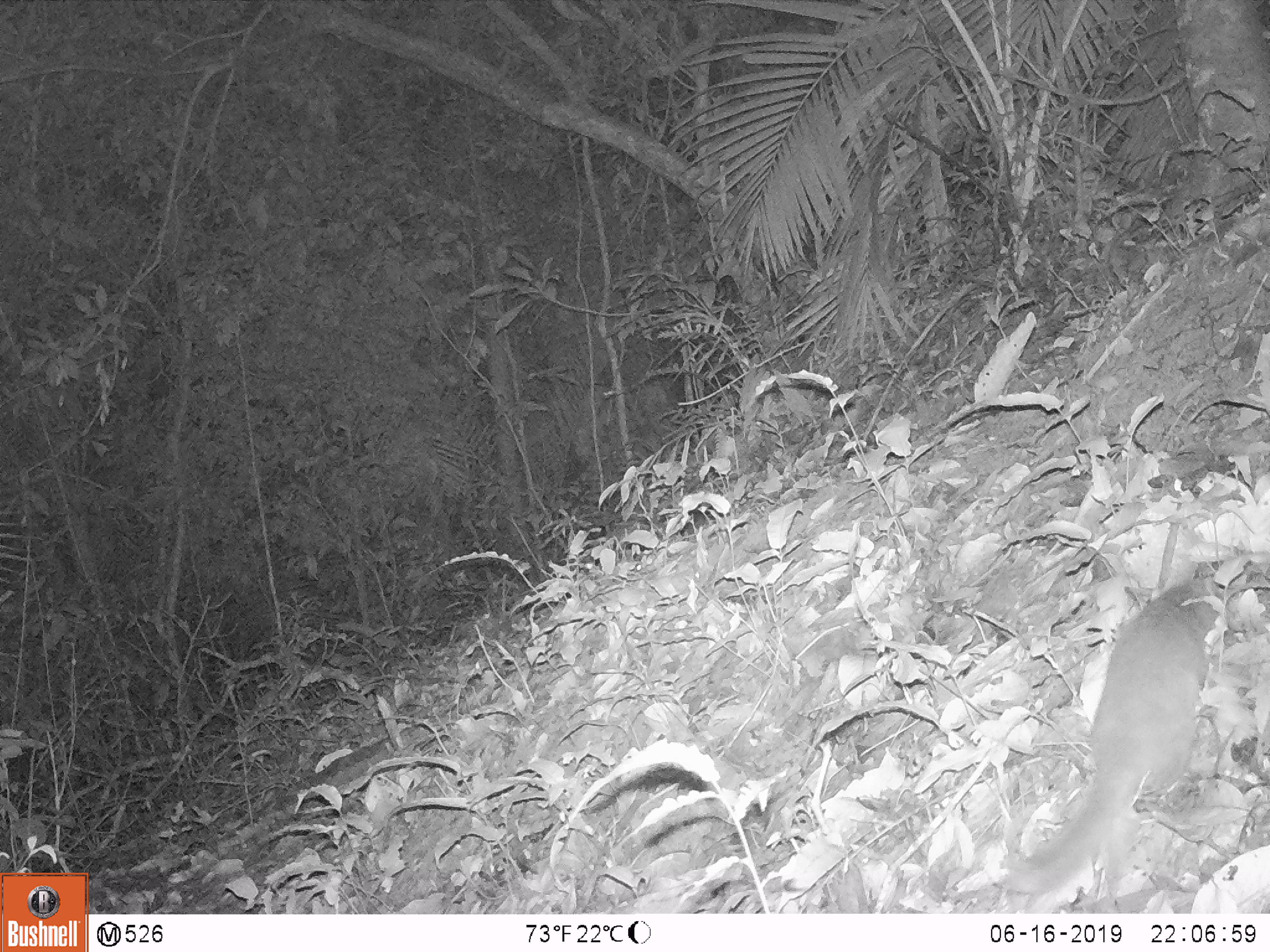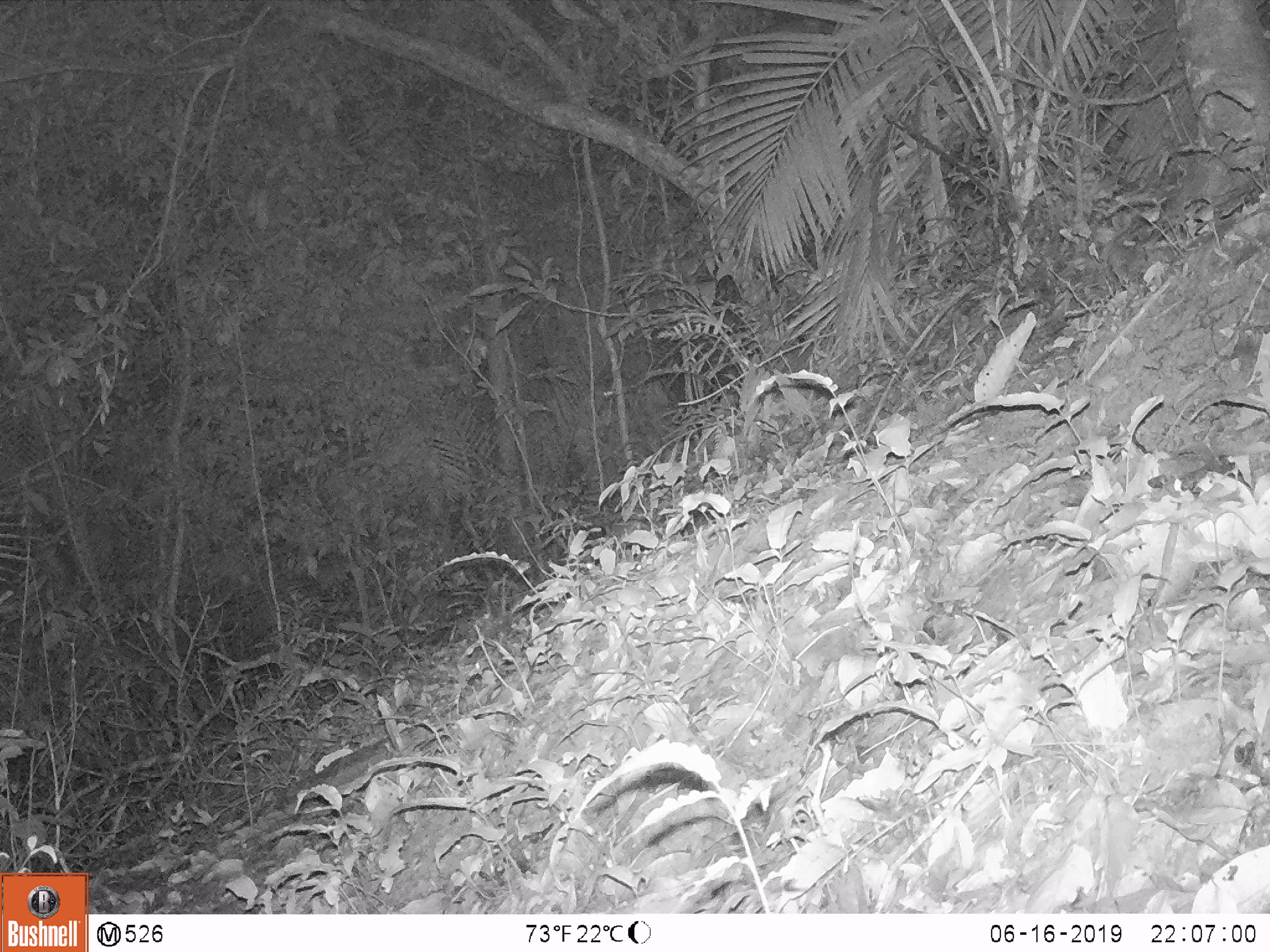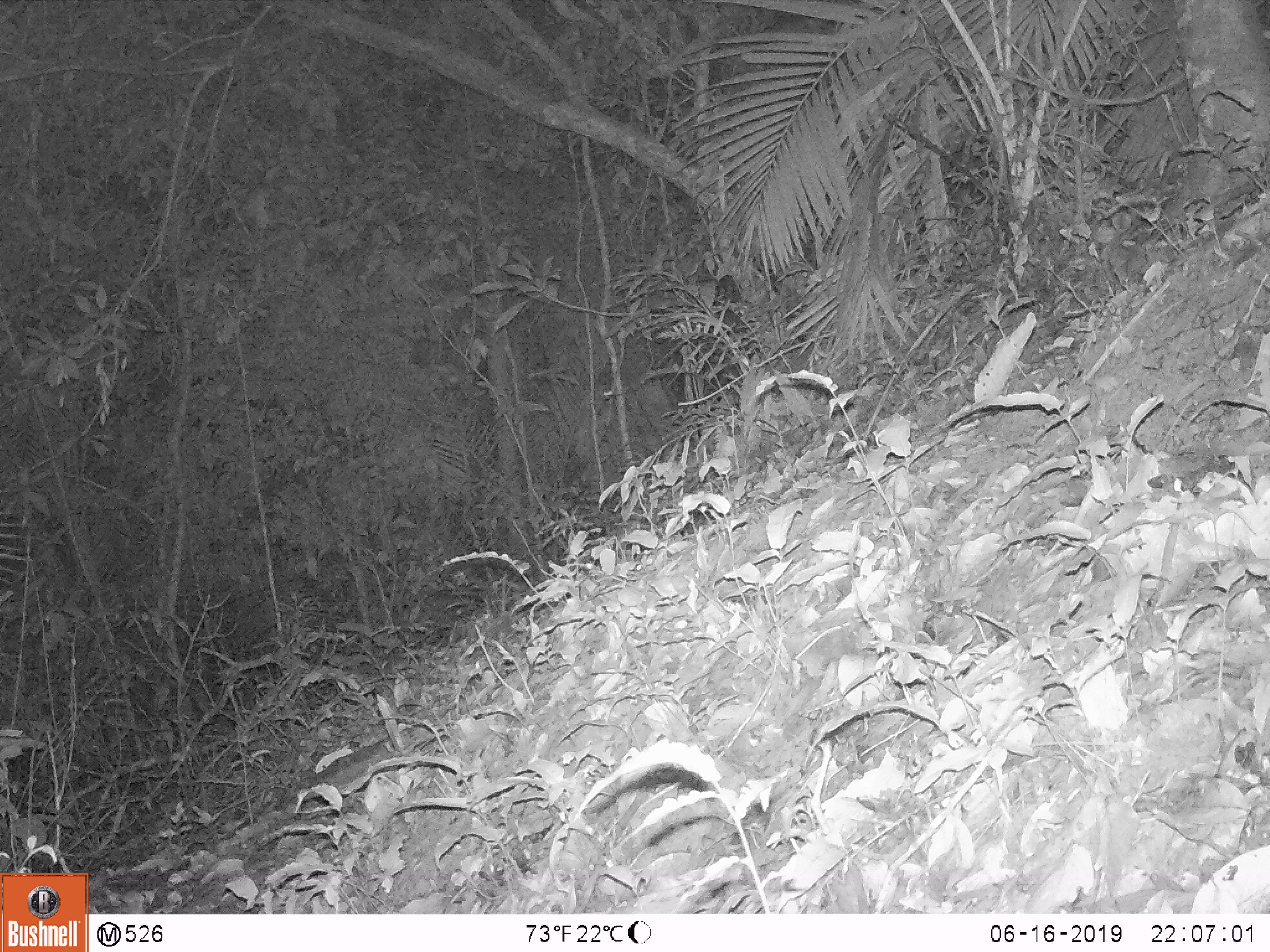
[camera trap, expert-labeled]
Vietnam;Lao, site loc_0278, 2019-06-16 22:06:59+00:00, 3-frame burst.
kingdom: Animalia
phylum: Chordata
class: Mammalia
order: Carnivora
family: Mustelidae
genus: Melogale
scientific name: Melogale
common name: ferret badger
Ferret badger (Melogale). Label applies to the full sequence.